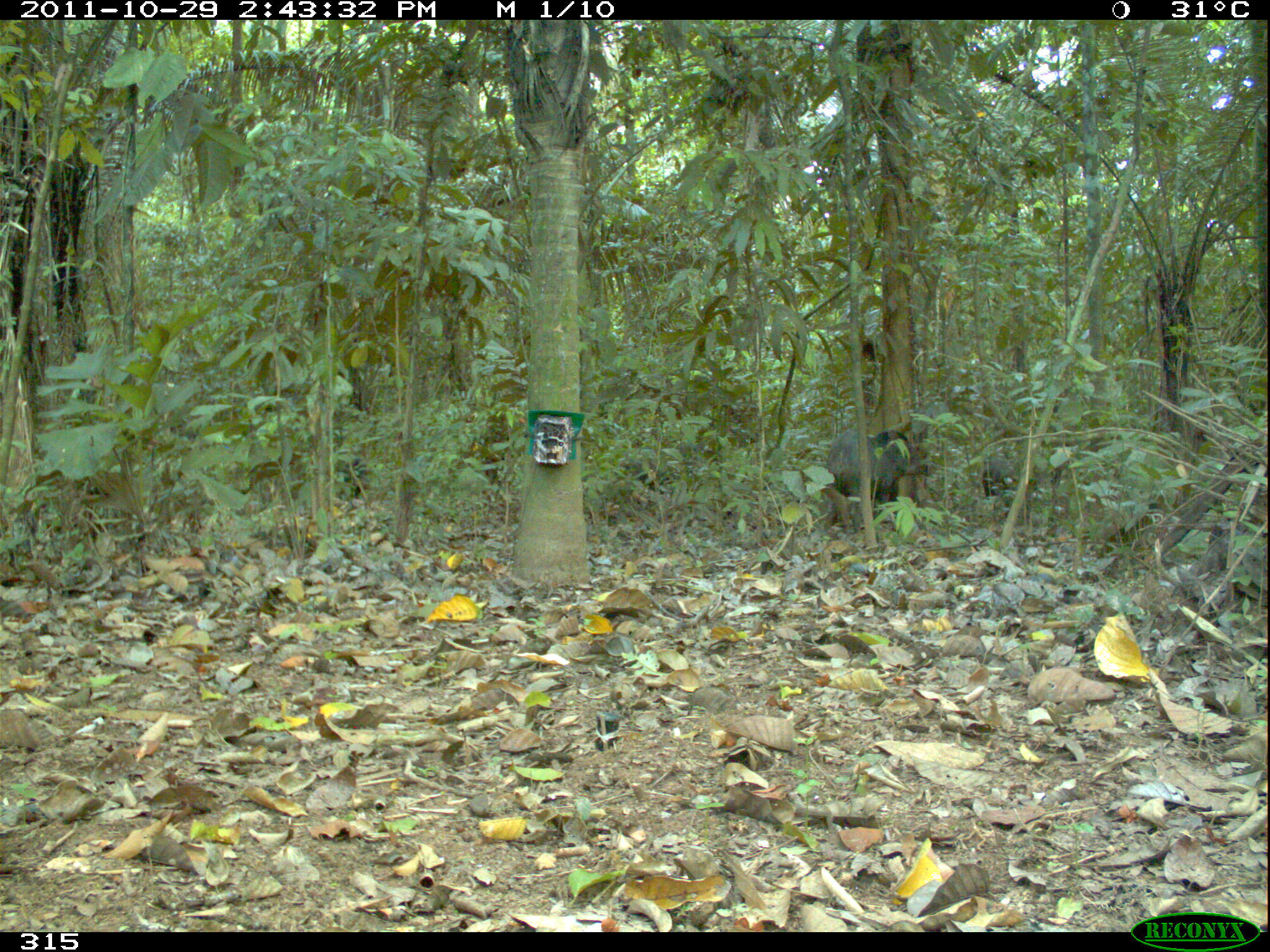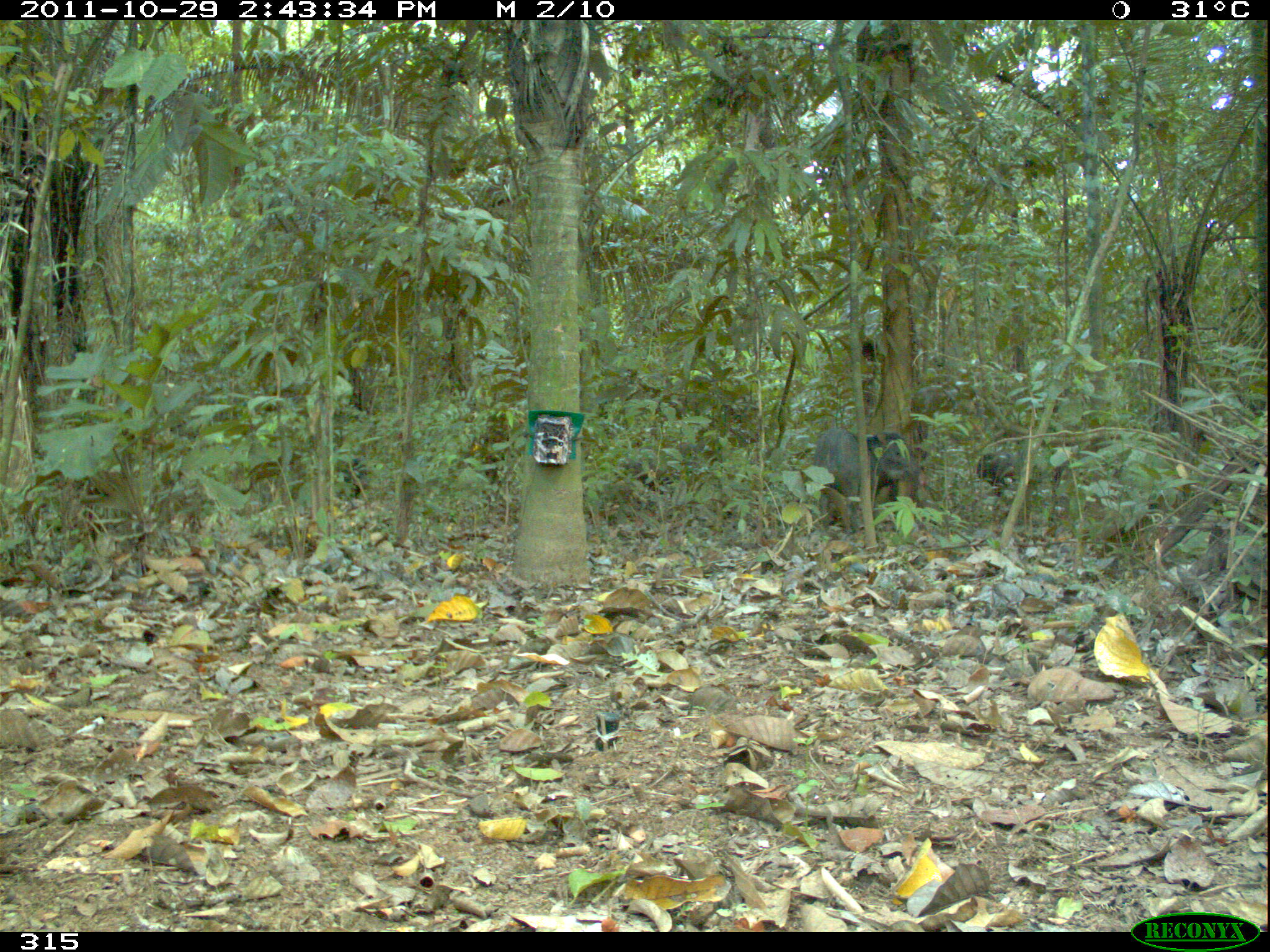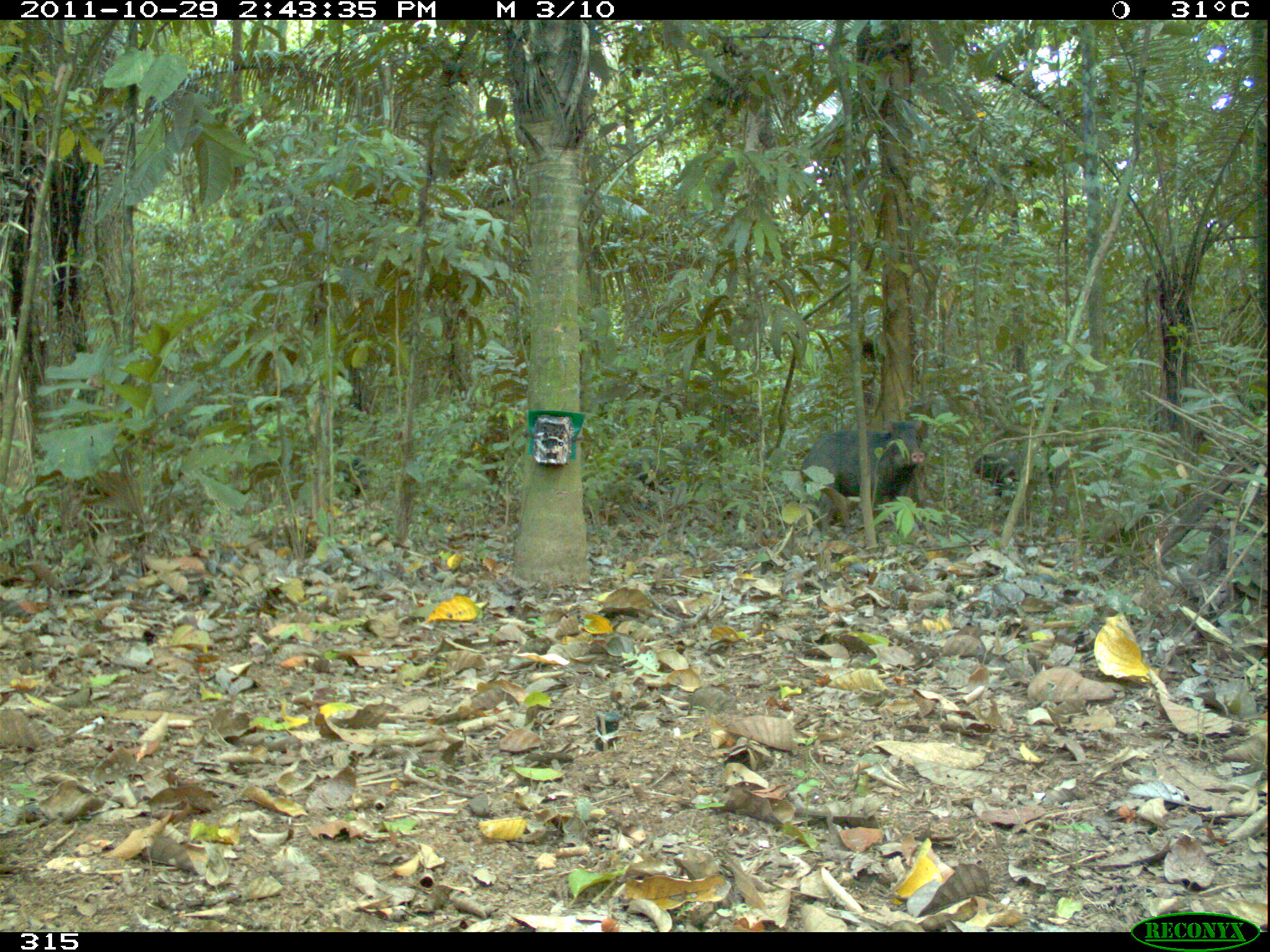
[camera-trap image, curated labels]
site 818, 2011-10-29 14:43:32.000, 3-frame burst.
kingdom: Animalia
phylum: Chordata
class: Mammalia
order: Artiodactyla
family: Tayassuidae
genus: Tayassu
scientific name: Tayassu pecari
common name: white-lipped peccary